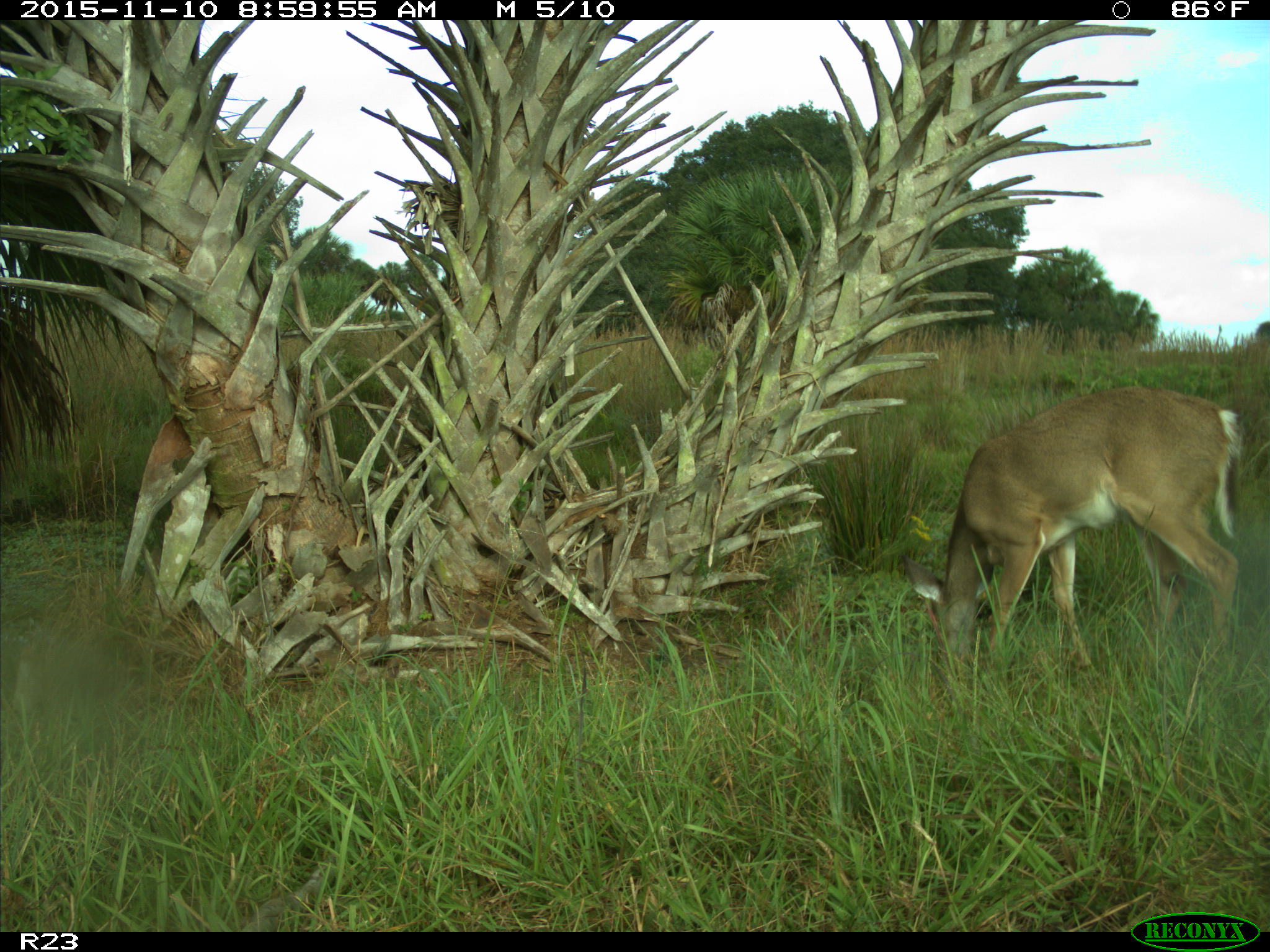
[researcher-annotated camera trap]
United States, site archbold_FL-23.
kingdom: Animalia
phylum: Chordata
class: Mammalia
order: Artiodactyla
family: Cervidae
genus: Odocoileus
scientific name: Odocoileus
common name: deer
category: unidentified deer